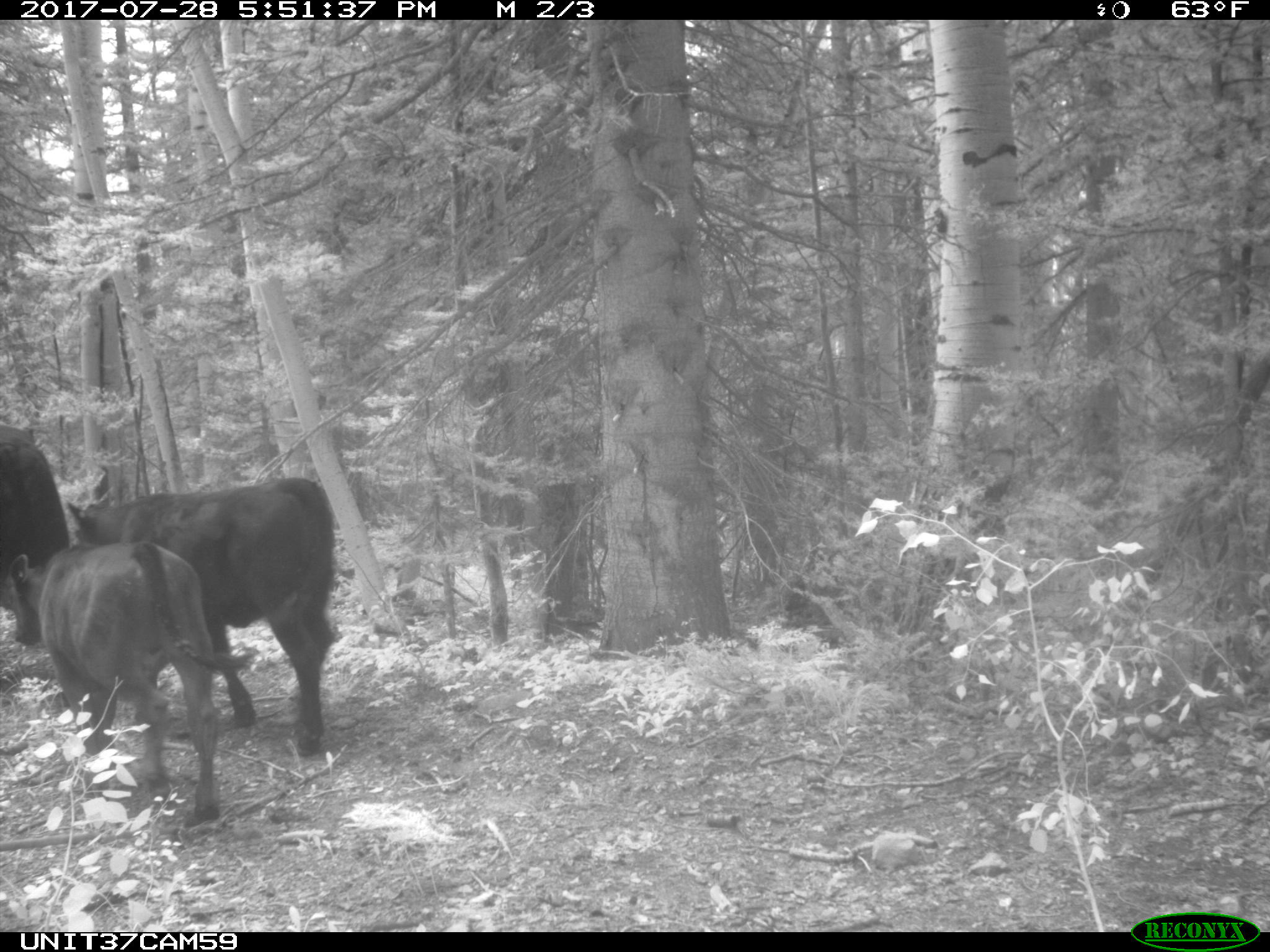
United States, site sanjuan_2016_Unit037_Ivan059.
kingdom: Animalia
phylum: Chordata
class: Mammalia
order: Artiodactyla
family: Bovidae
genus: Bos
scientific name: Bos taurus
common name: domestic cow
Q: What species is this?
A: Bos taurus (domestic cow).